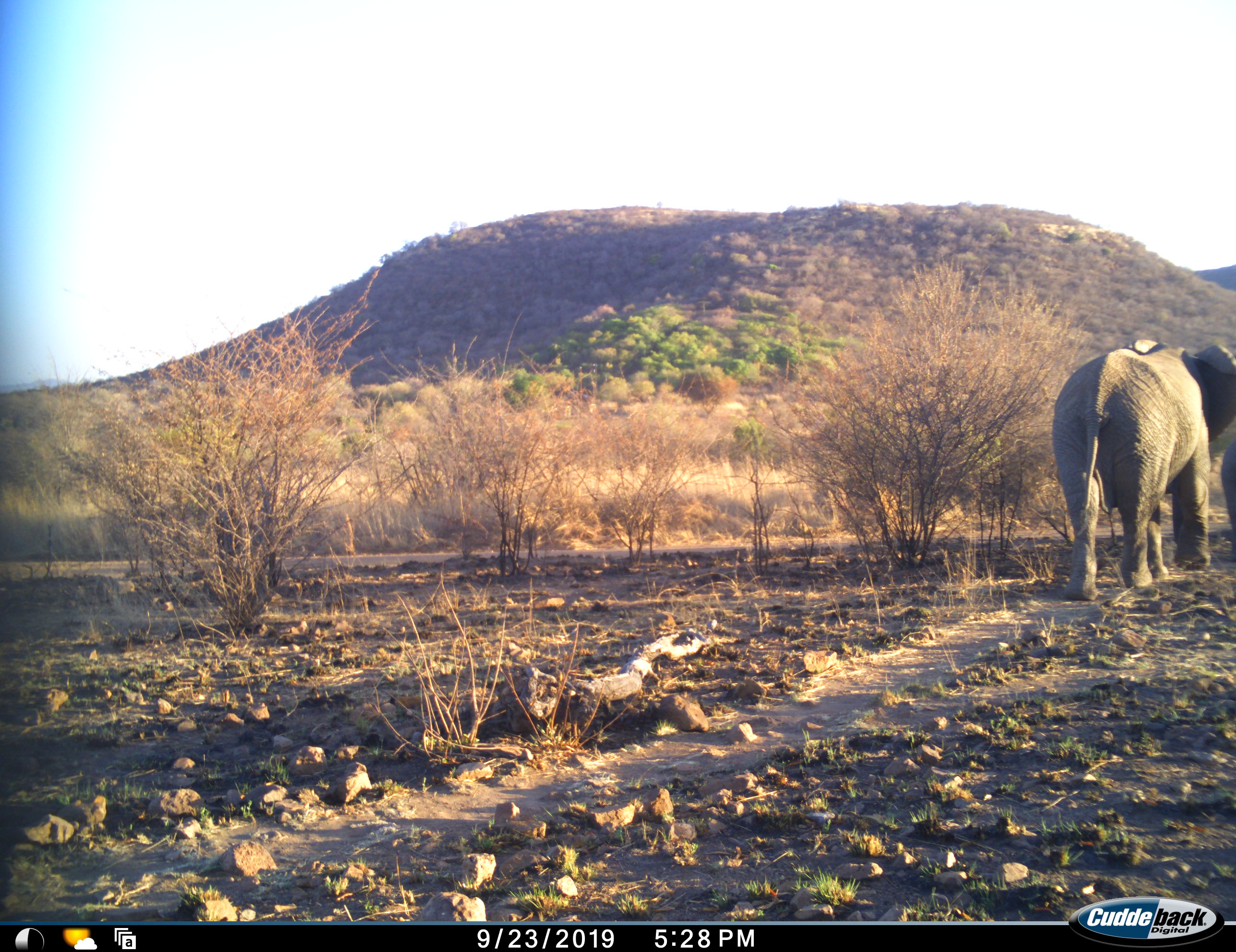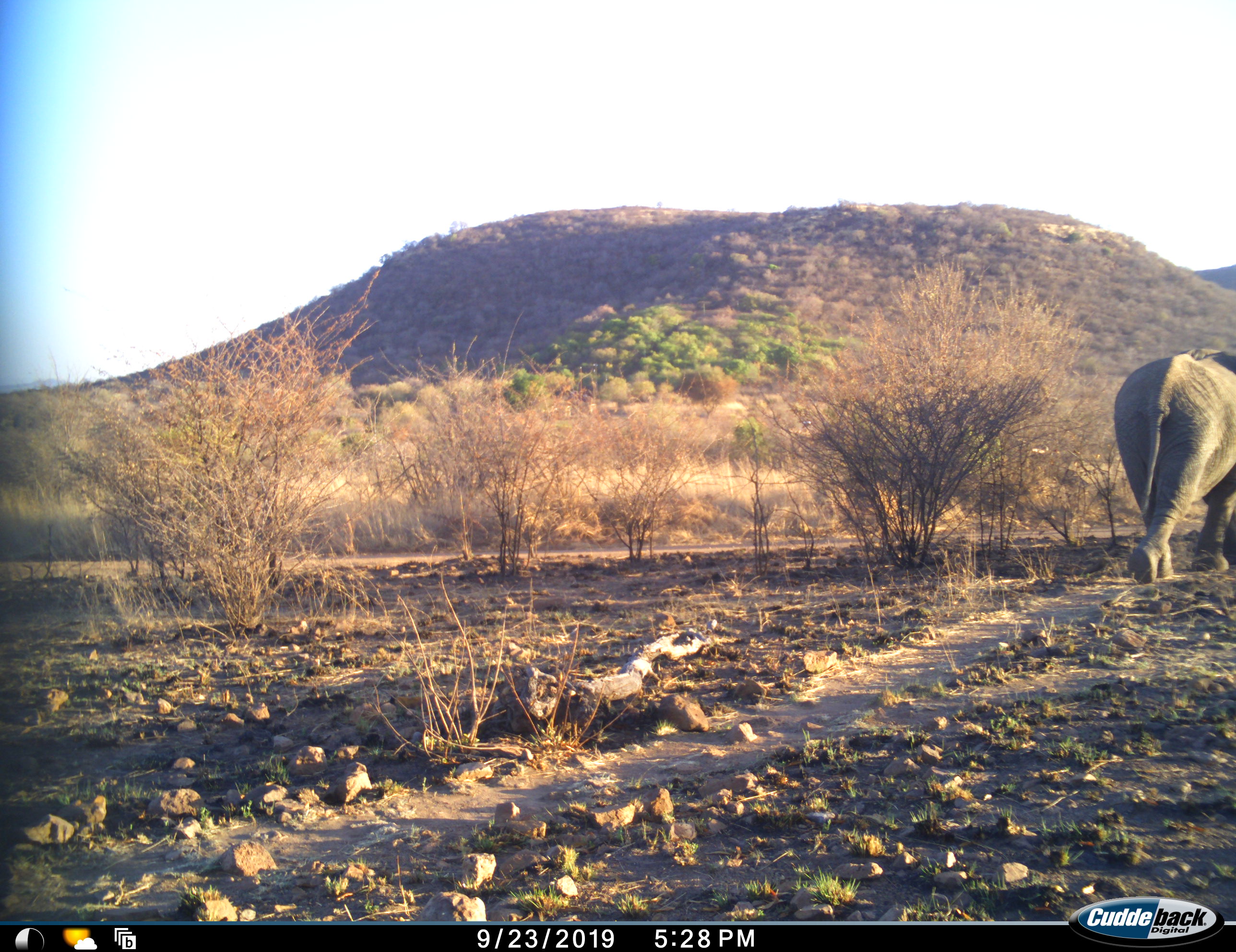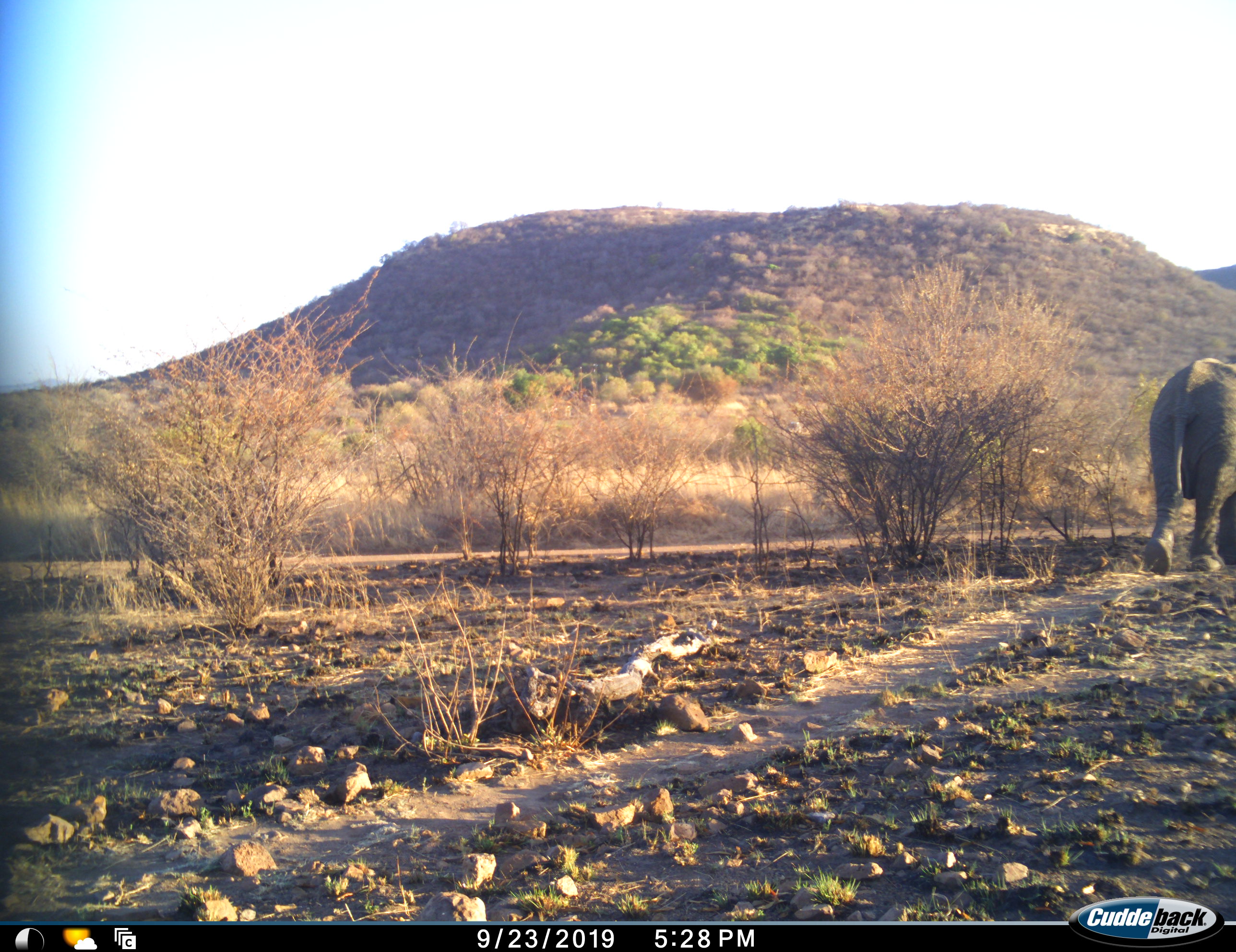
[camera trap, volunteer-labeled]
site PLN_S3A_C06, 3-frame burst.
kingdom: Animalia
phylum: Chordata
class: Mammalia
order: Proboscidea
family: Elephantidae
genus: Loxodonta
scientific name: Loxodonta africana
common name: african bush elephant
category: elephant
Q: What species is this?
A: Elephant (african bush elephant) (Loxodonta africana).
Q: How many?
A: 2.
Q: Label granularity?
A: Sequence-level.